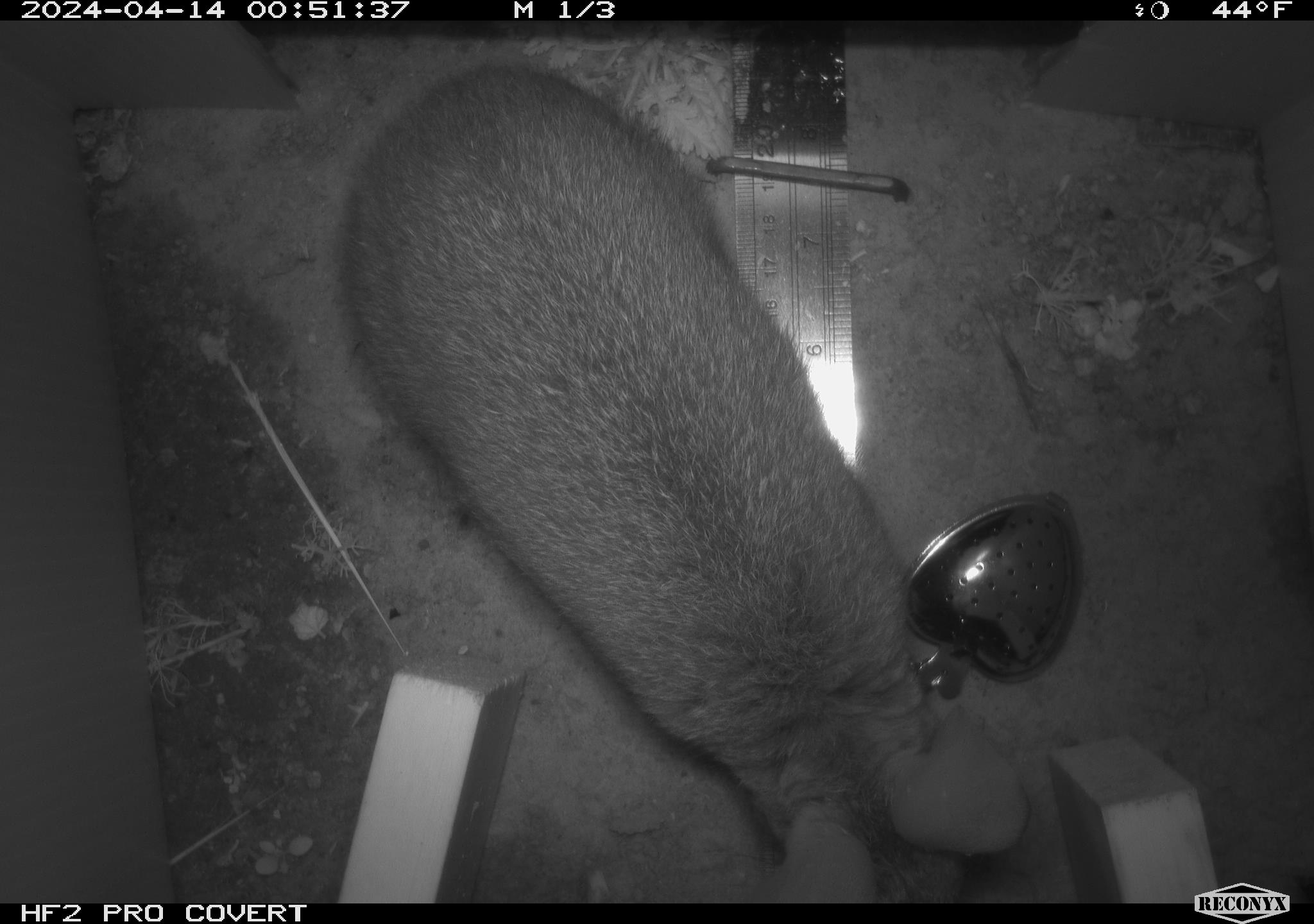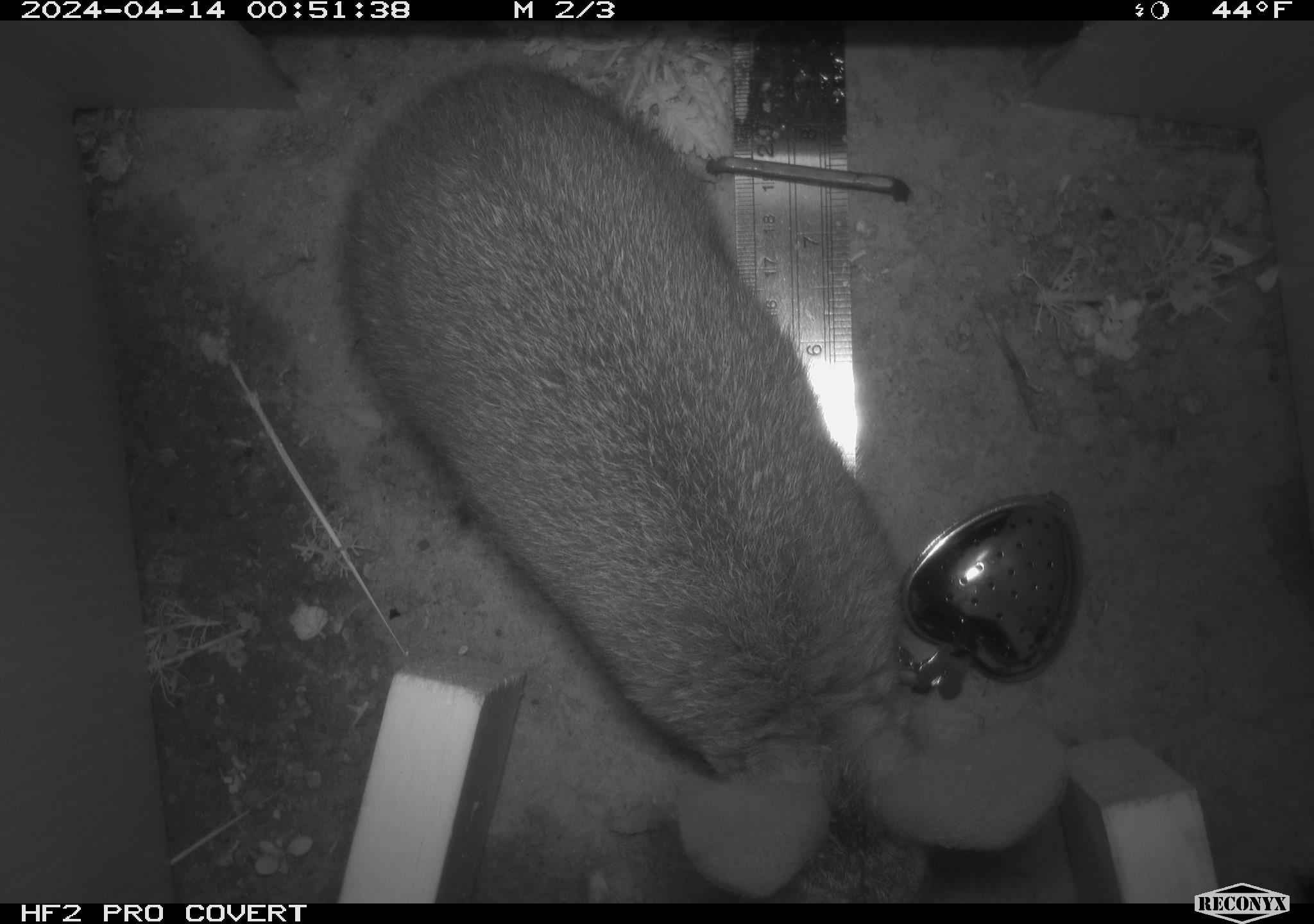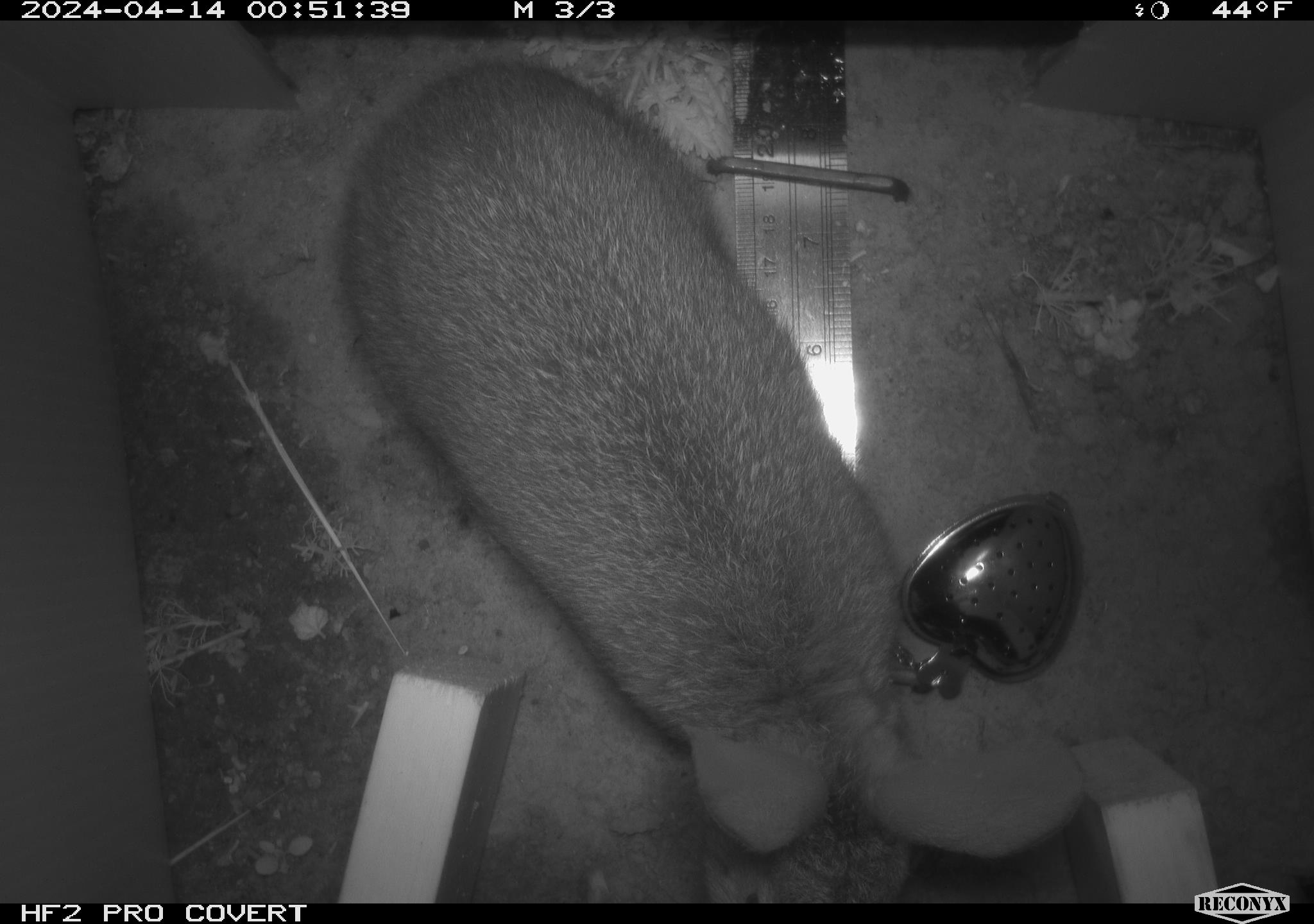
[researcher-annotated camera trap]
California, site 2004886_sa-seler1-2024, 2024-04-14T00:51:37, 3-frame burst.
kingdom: Animalia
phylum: Chordata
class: Mammalia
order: Lagomorpha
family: Leporidae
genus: Sylvilagus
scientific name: Sylvilagus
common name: cottontail rabbits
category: sylvilagus species